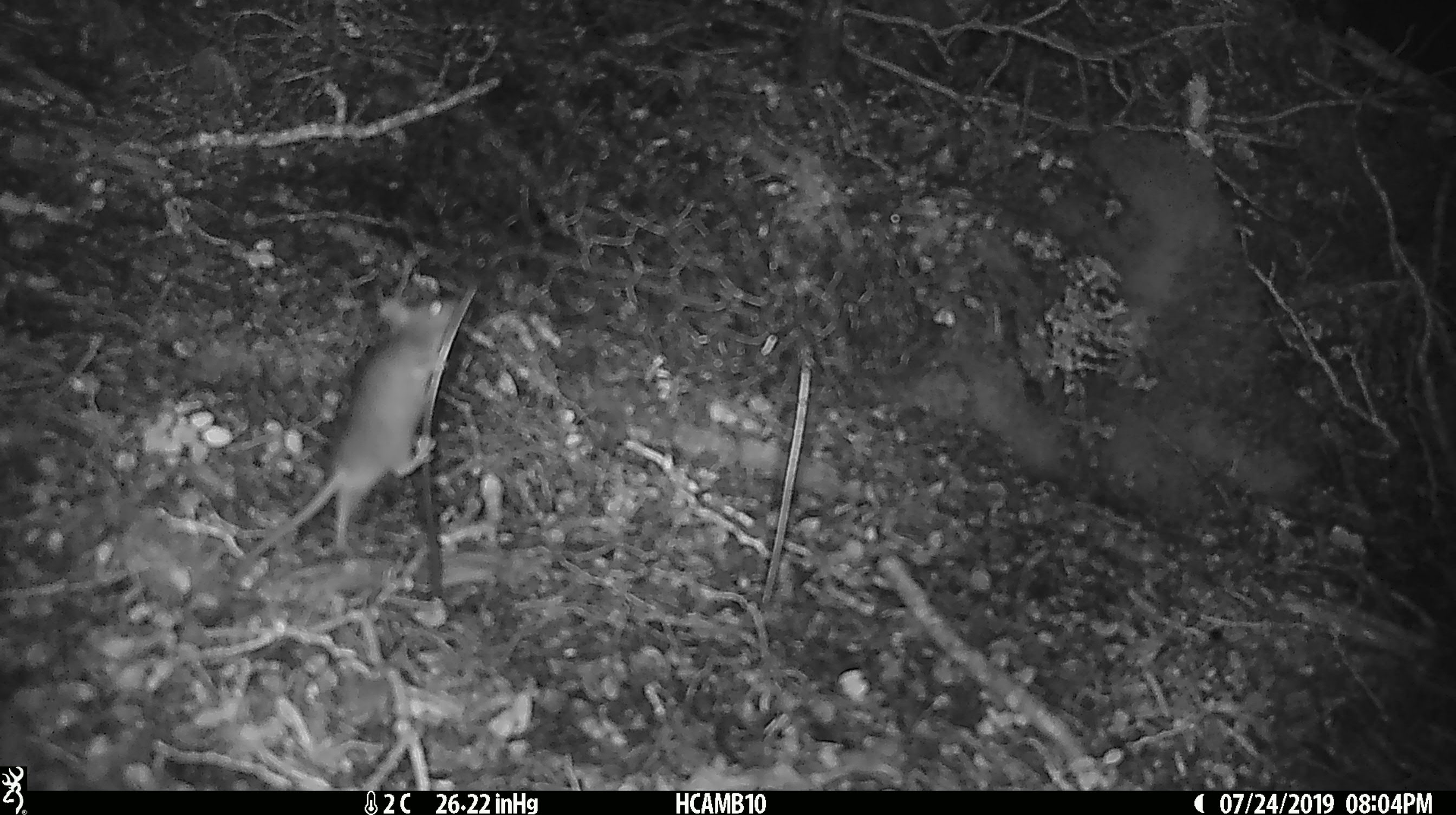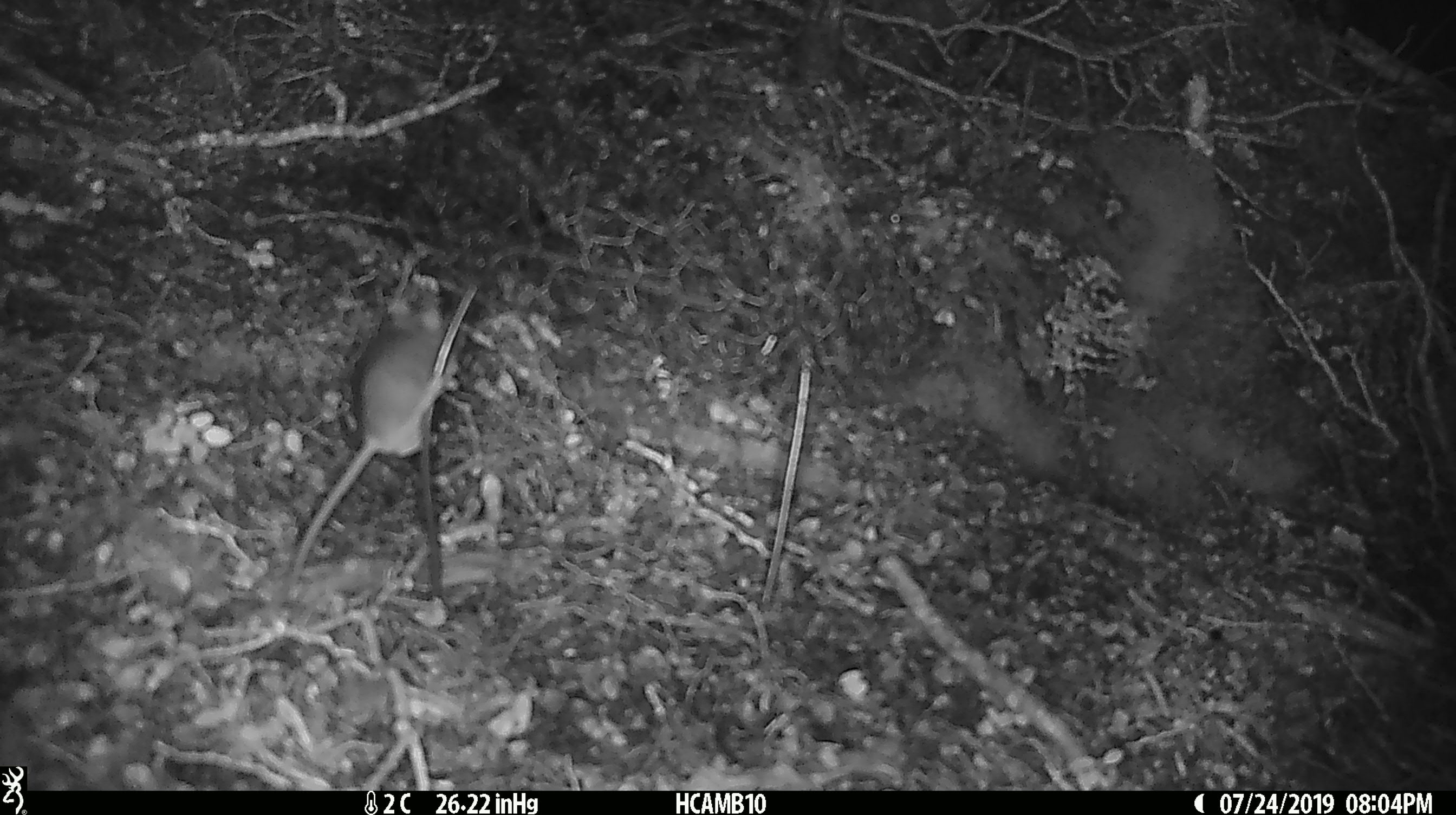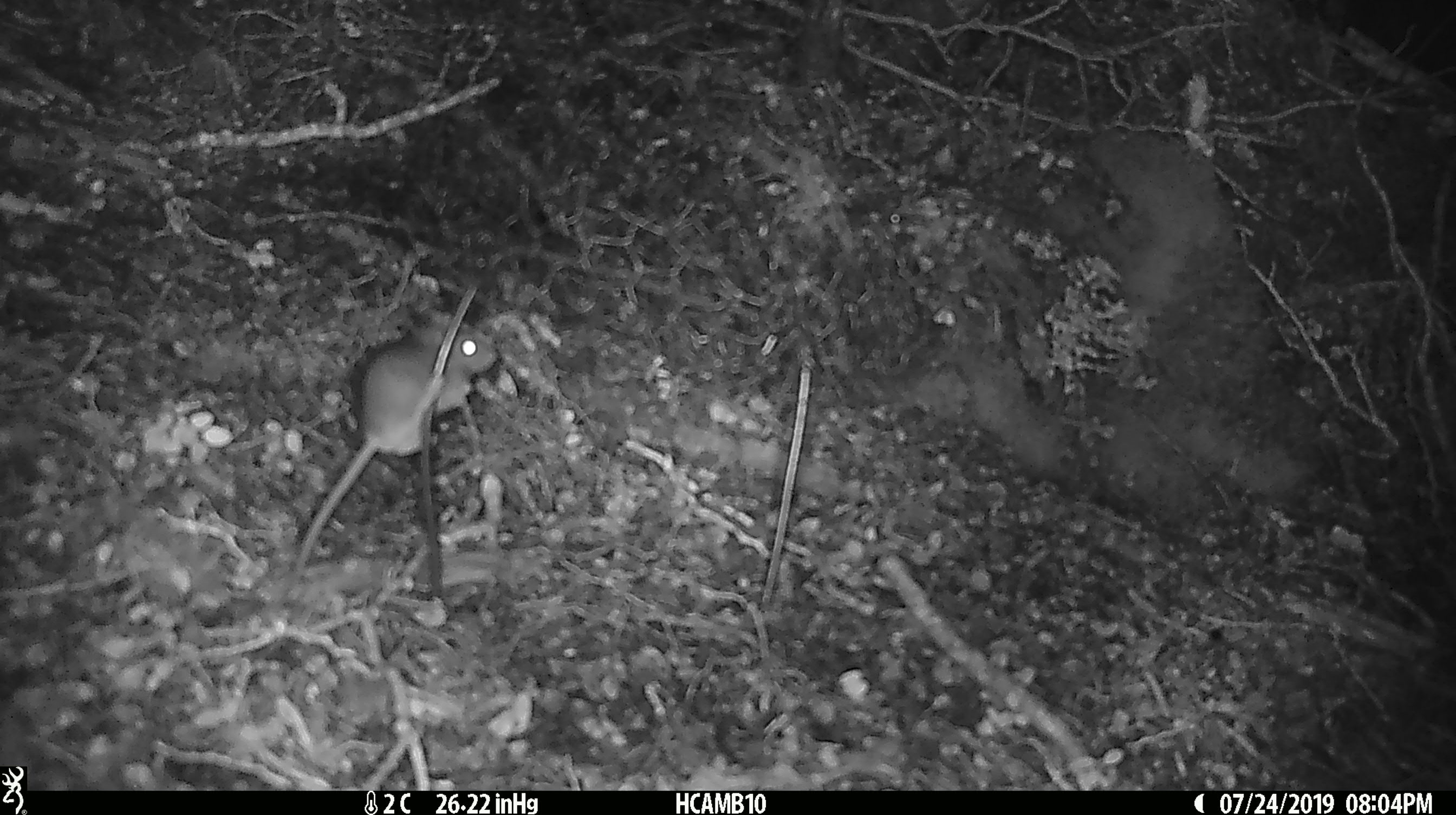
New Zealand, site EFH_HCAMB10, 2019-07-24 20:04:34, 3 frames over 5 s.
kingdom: Animalia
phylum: Chordata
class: Mammalia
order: Rodentia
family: Muridae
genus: Mus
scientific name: Mus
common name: mouse